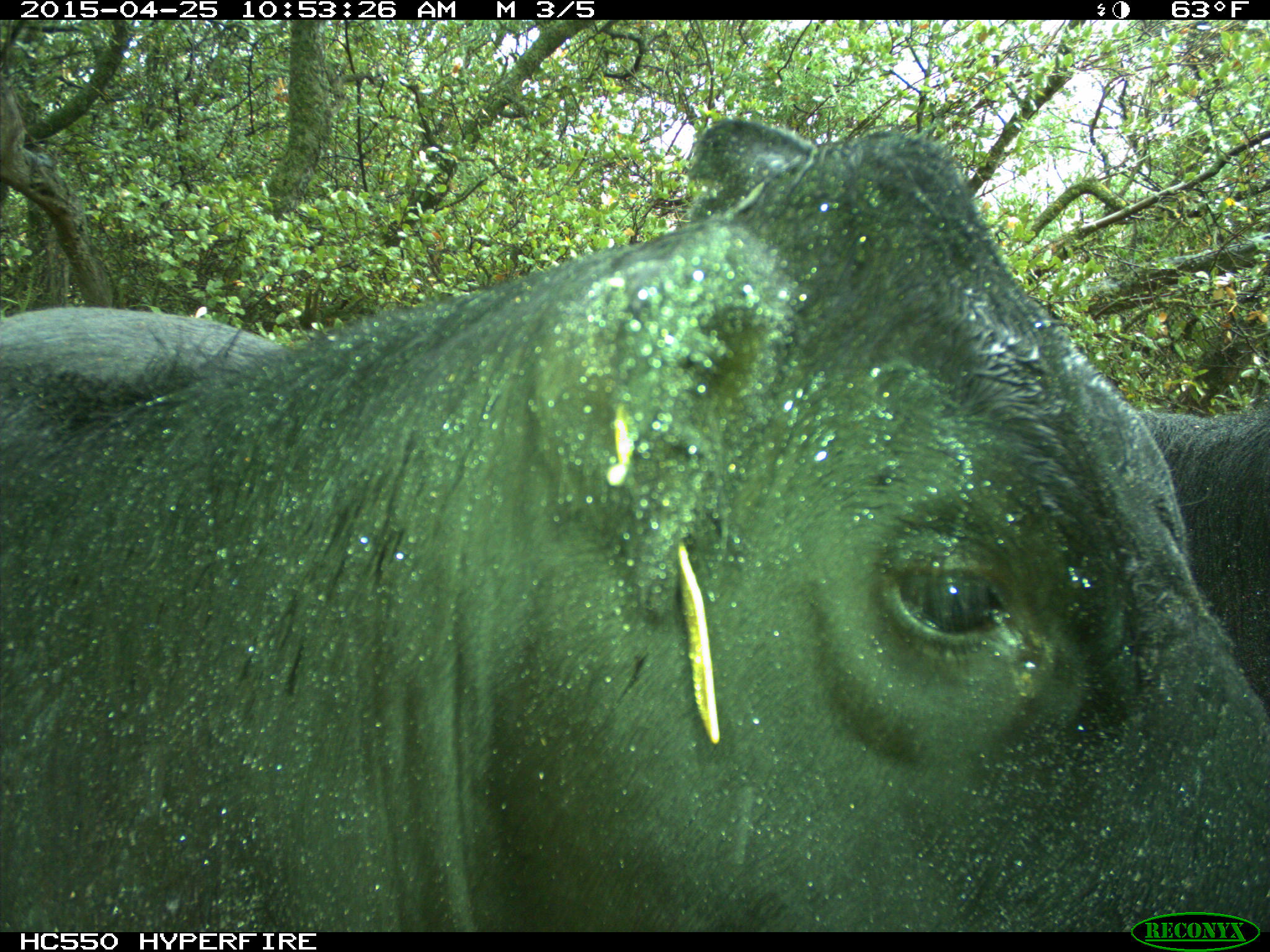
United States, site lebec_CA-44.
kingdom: Animalia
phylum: Chordata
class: Mammalia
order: Artiodactyla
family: Suidae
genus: Sus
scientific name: Sus scrofa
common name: wild boar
Sus scrofa (wild boar).